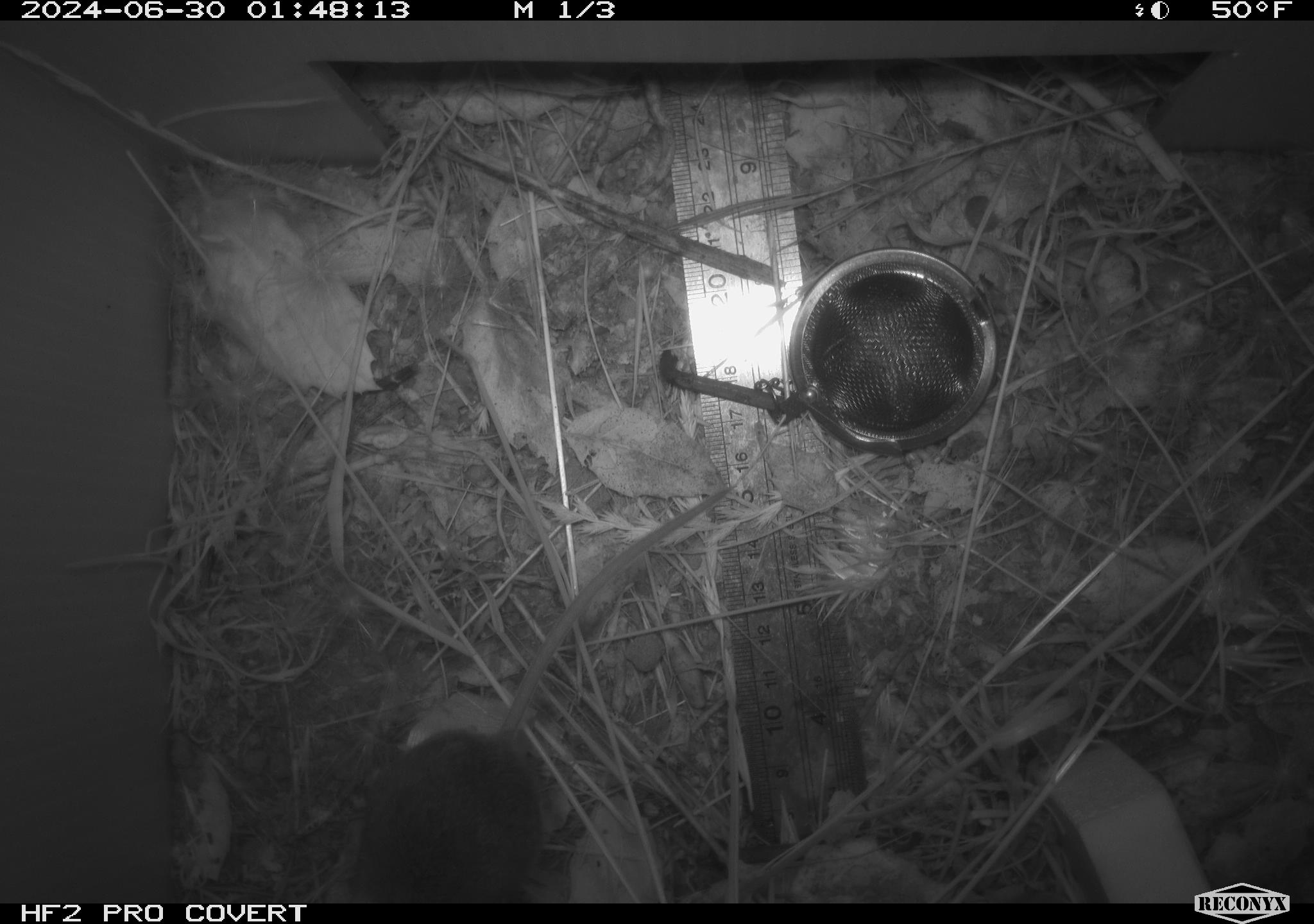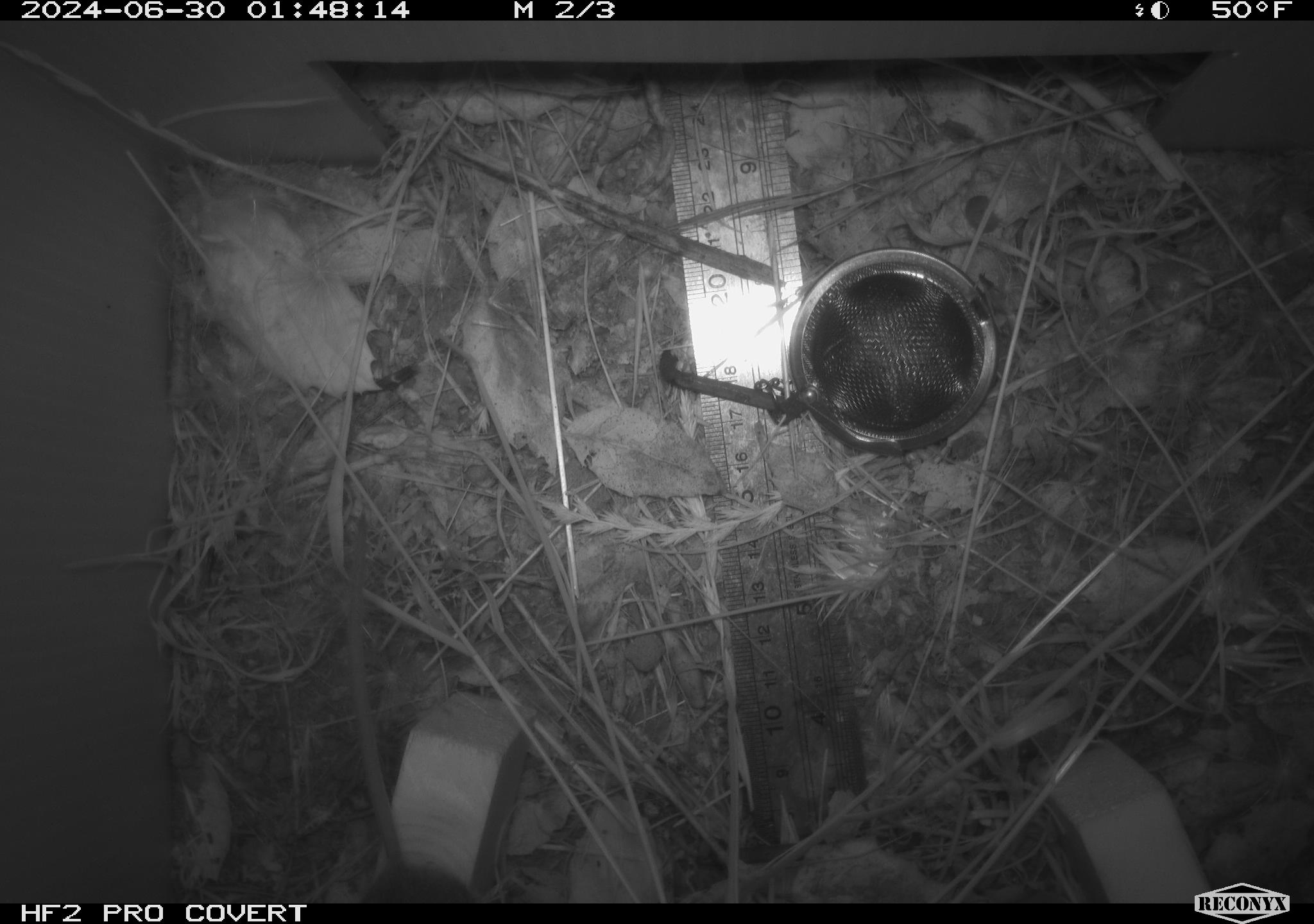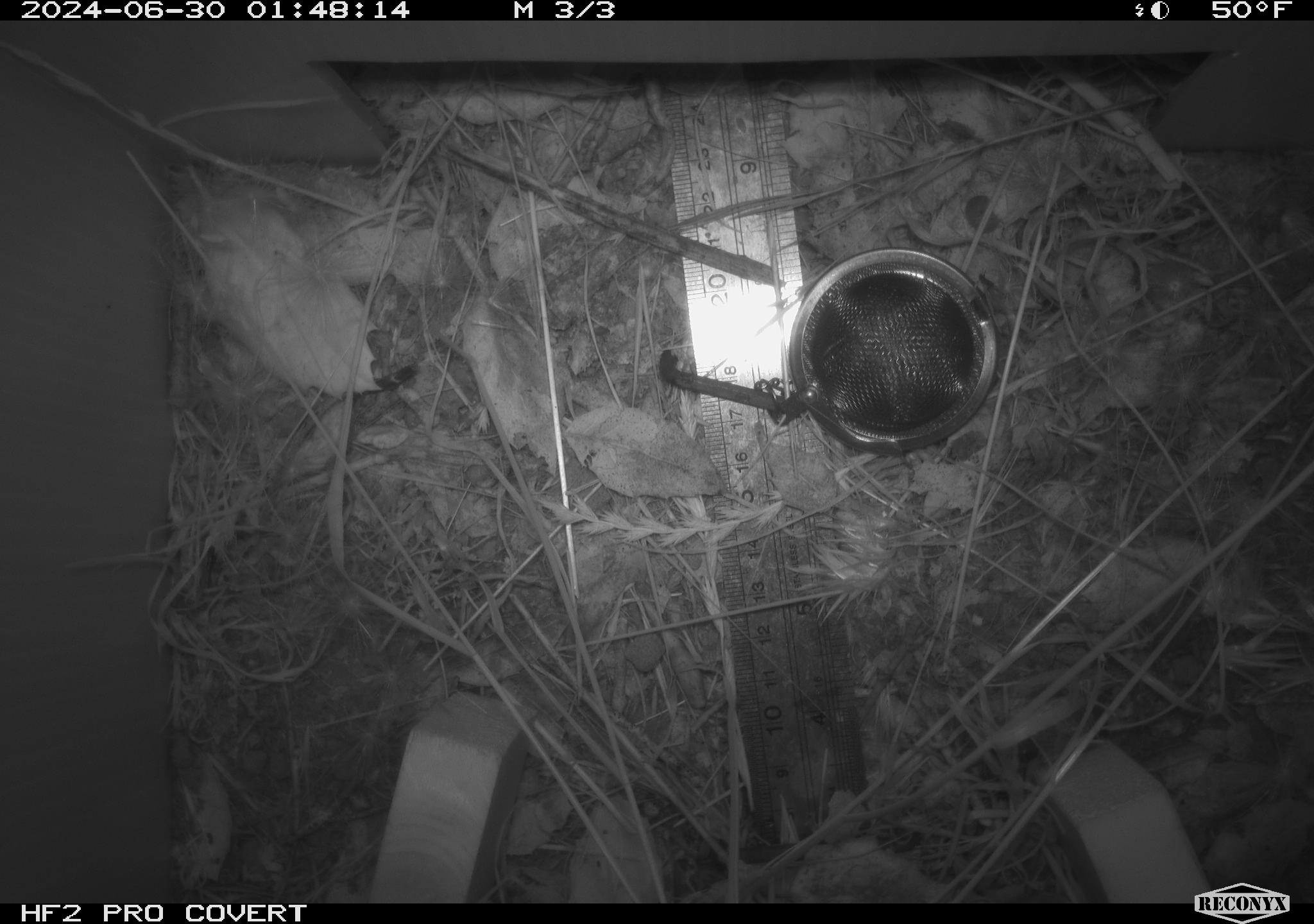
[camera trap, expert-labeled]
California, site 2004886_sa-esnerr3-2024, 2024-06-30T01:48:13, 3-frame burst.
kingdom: Animalia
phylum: Chordata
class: Mammalia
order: Rodentia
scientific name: Rodentia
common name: rodent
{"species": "rodent (Rodentia)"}